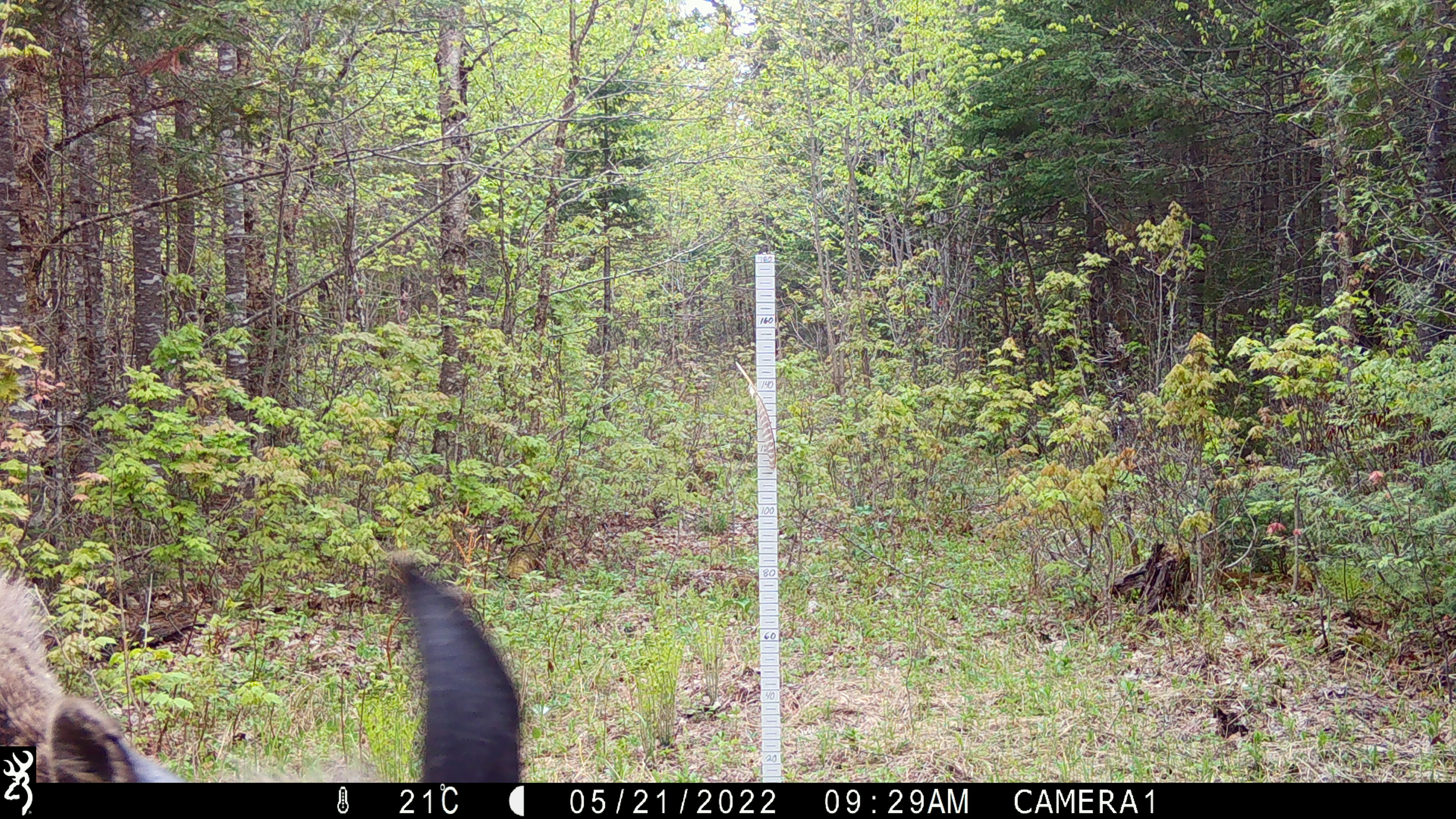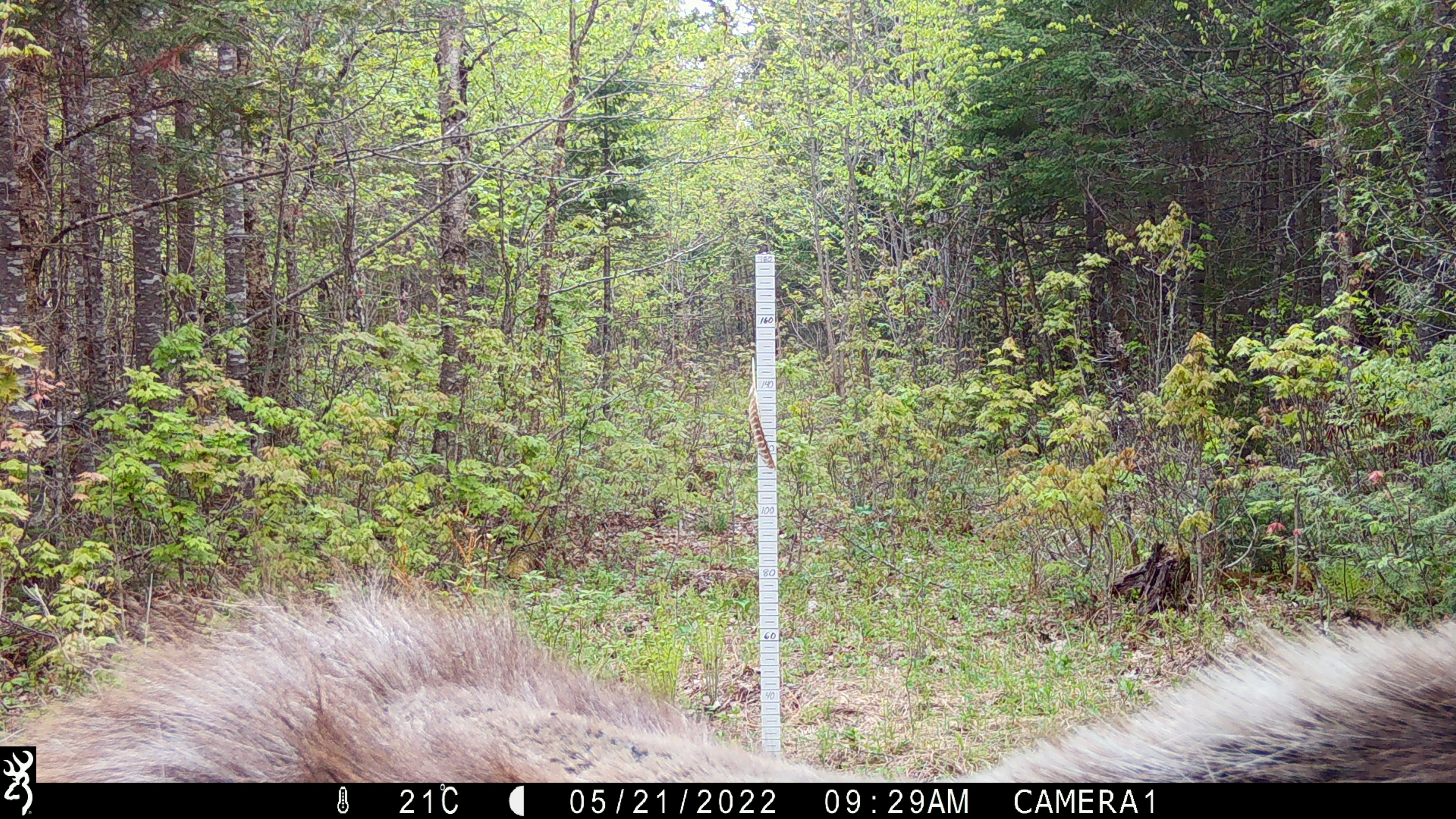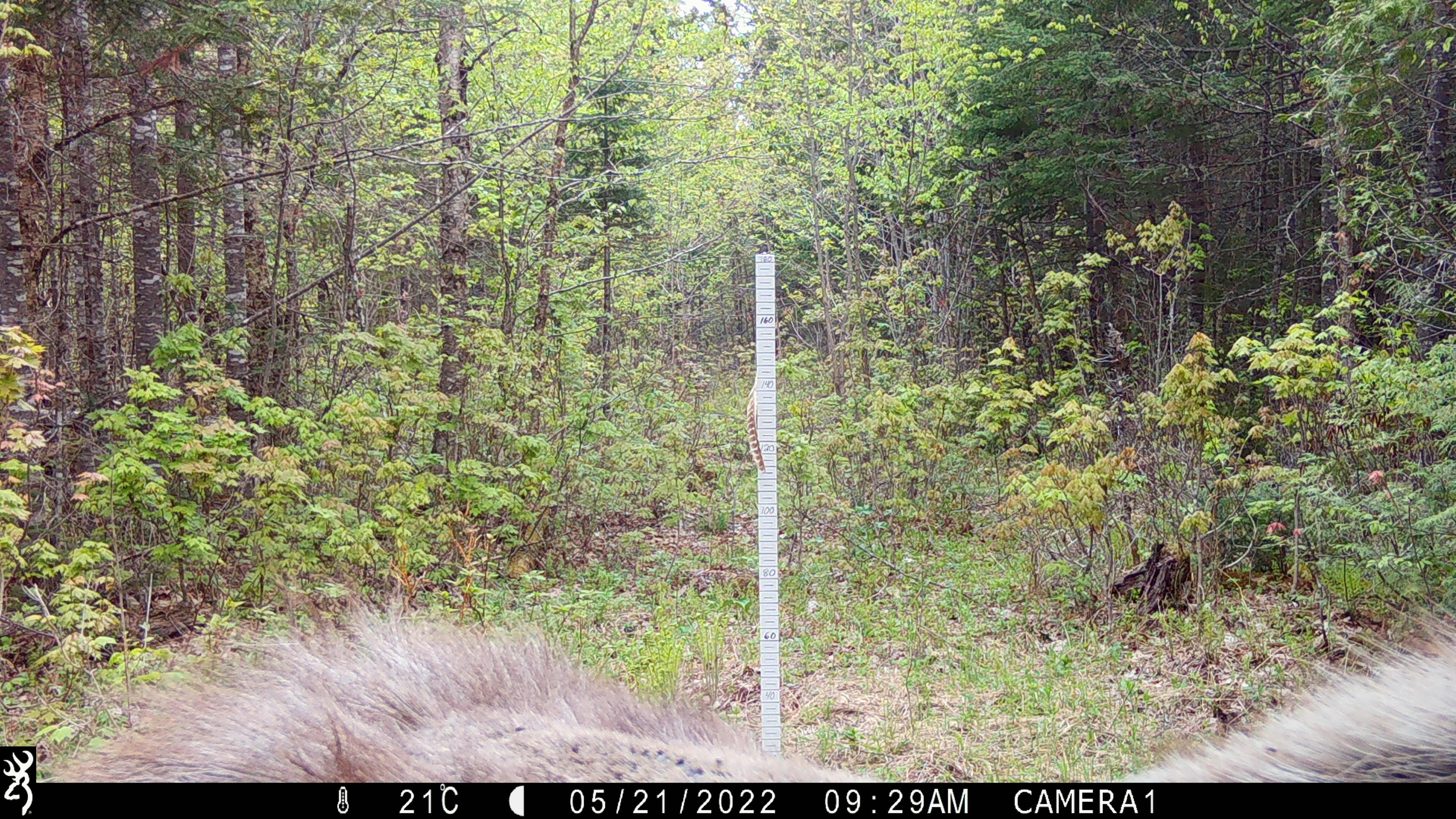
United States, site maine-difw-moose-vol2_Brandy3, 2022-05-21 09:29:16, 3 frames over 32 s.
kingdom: Animalia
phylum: Chordata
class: Mammalia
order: Artiodactyla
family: Cervidae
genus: Alces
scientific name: Alces alces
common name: moose